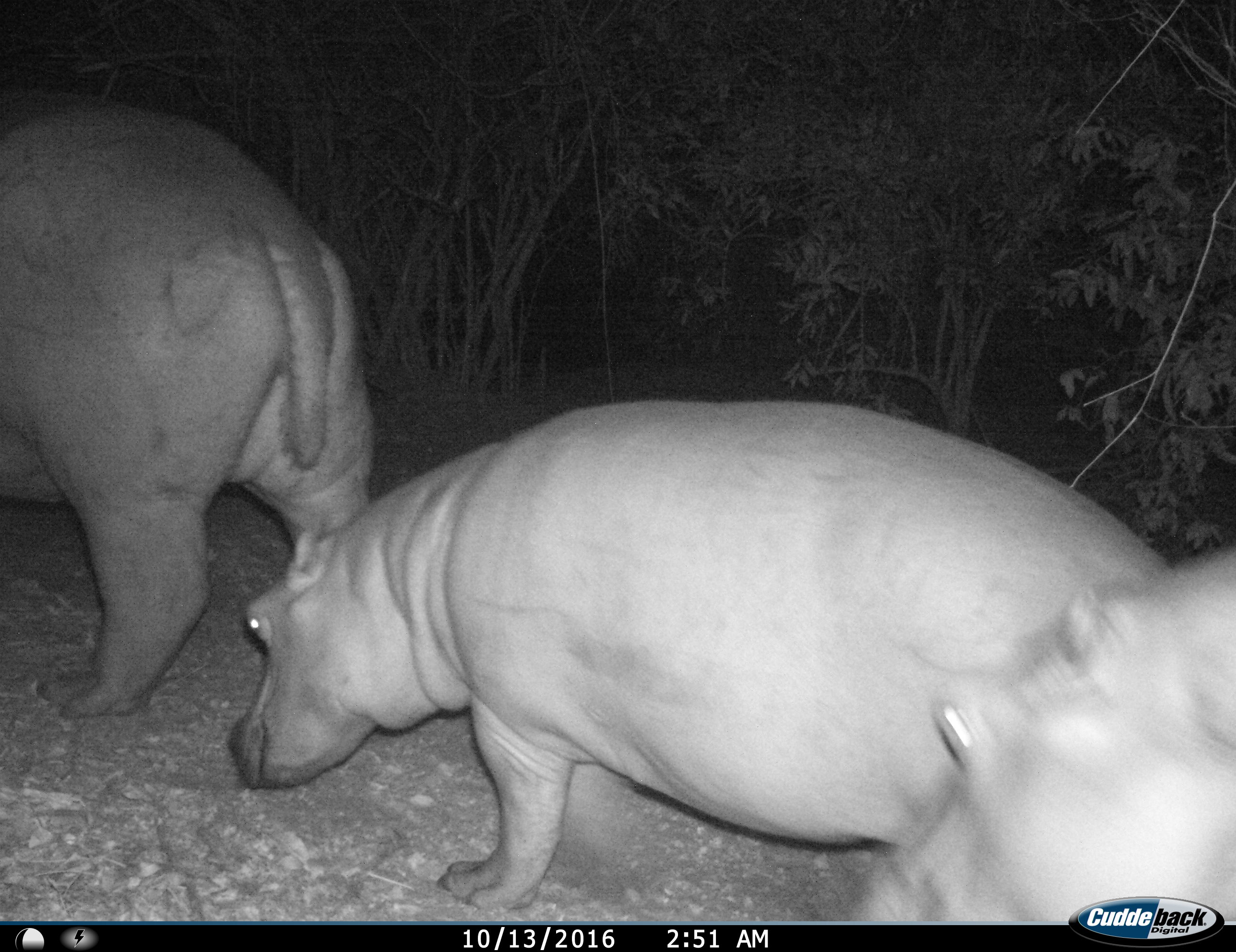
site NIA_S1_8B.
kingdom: Animalia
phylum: Chordata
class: Mammalia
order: Artiodactyla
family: Hippopotamidae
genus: Hippopotamus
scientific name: Hippopotamus amphibius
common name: hippopotamus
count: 3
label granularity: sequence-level